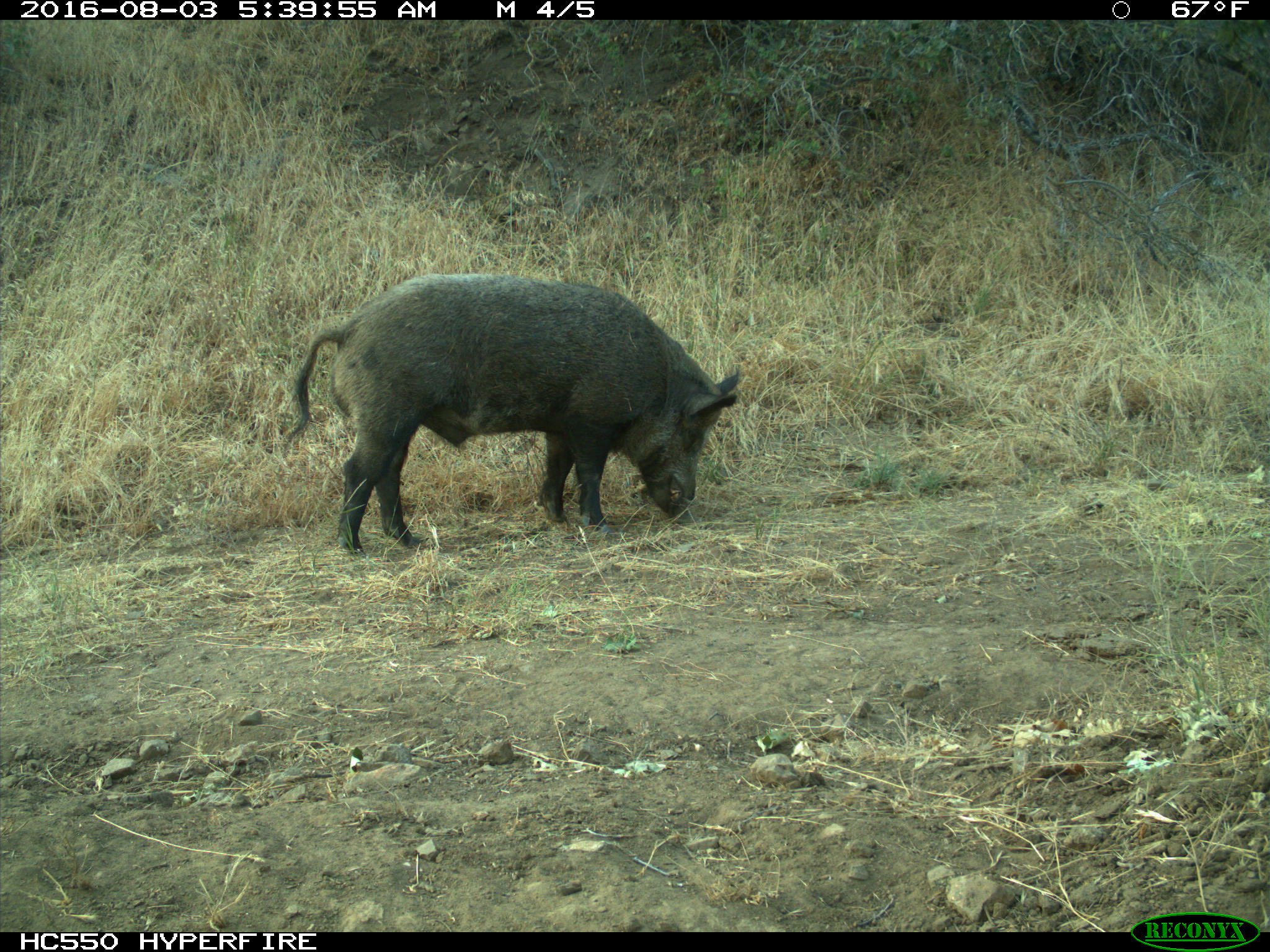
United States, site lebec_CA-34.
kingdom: Animalia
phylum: Chordata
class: Mammalia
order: Artiodactyla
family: Suidae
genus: Sus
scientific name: Sus scrofa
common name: wild boar